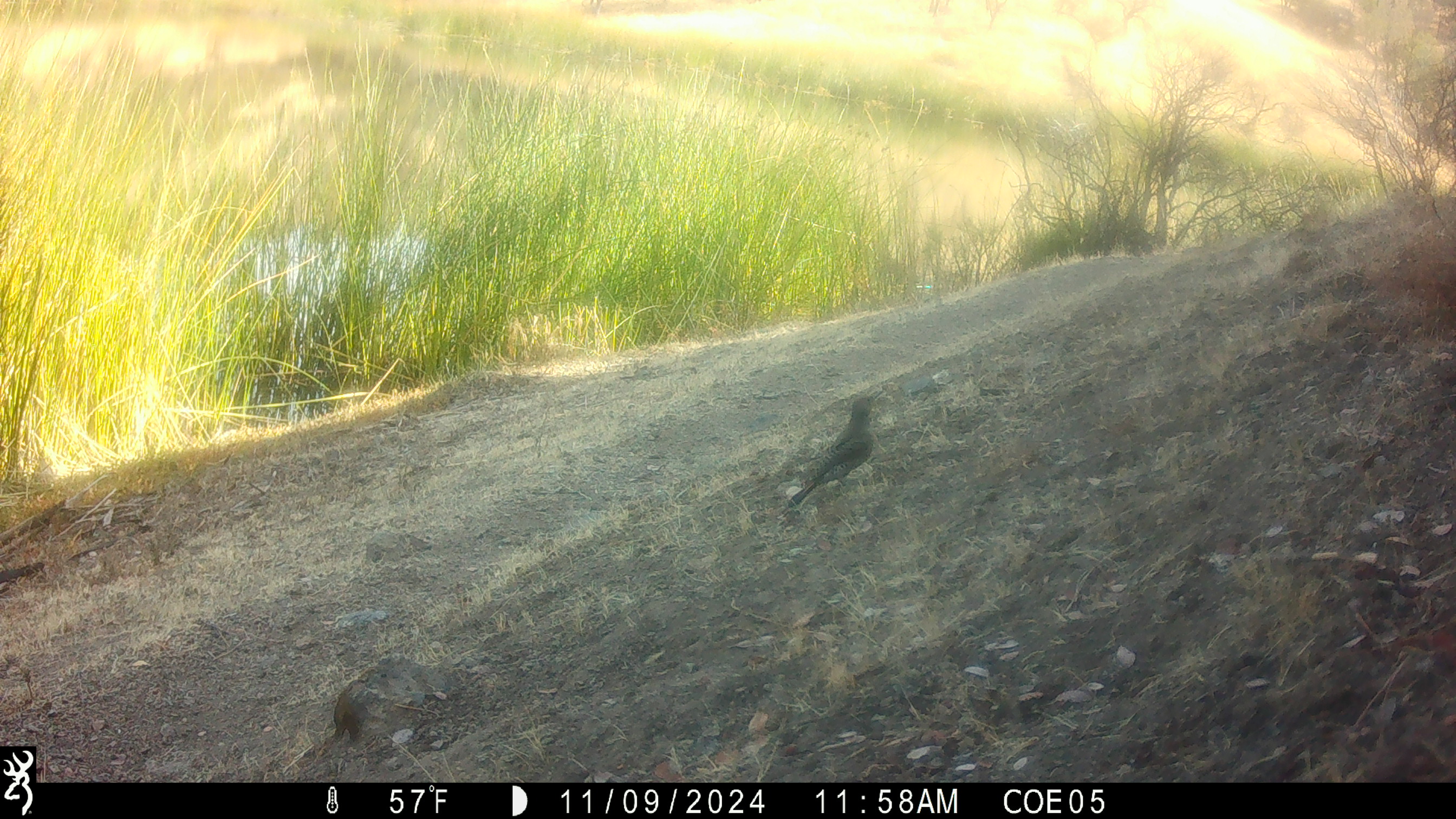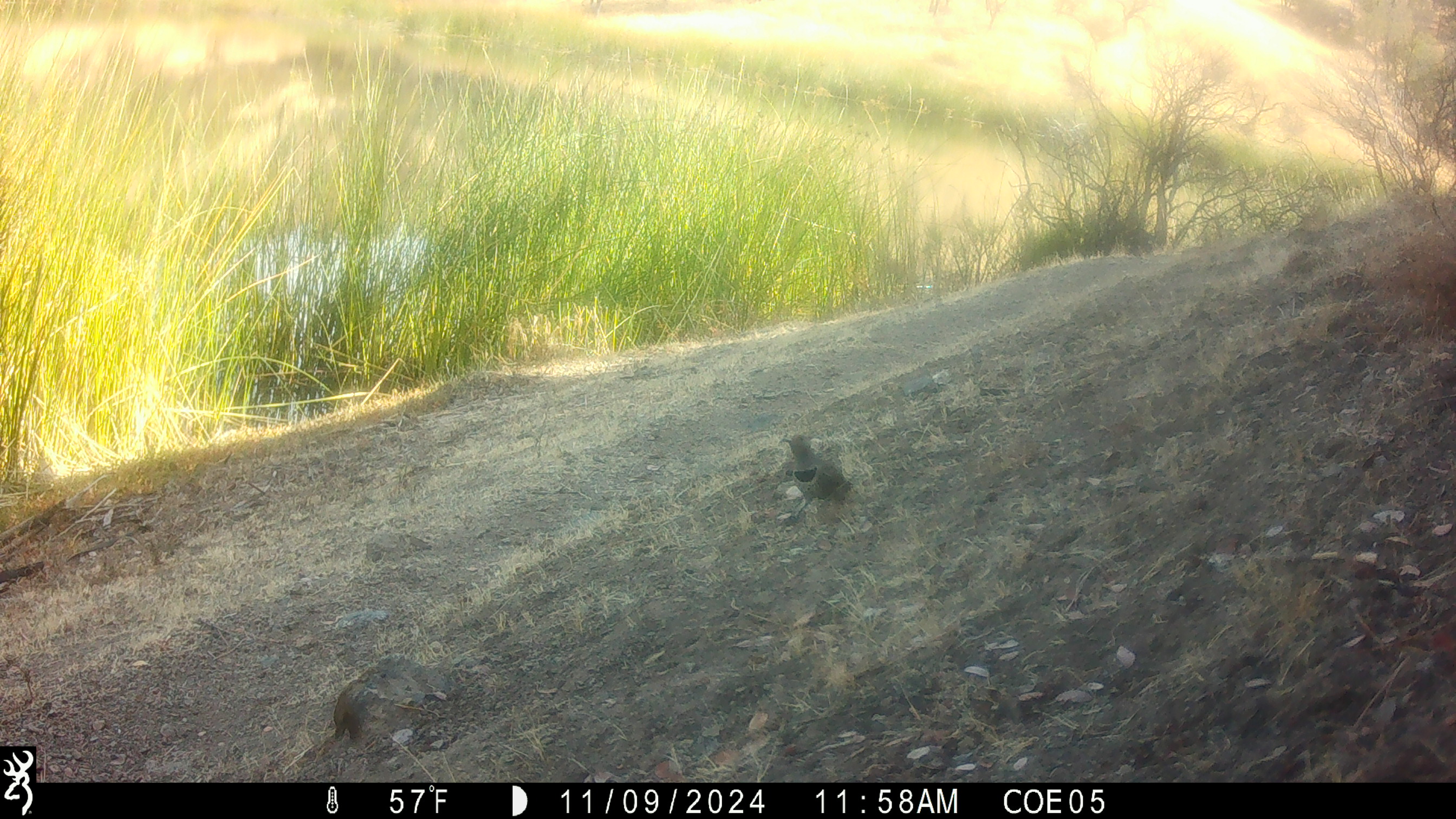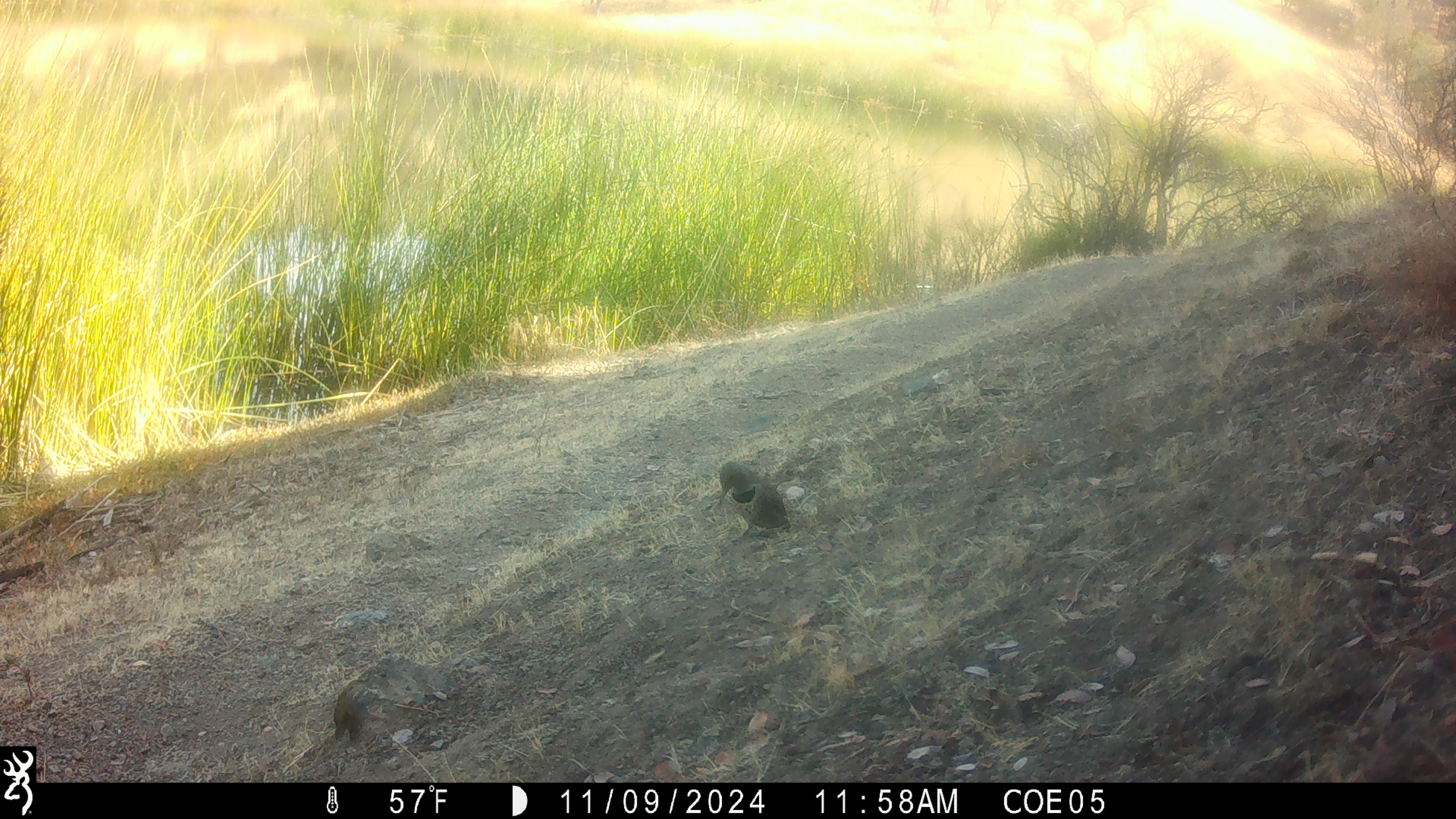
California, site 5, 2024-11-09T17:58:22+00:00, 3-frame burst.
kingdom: Animalia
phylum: Chordata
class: Aves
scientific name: Aves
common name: bird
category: unknown bird